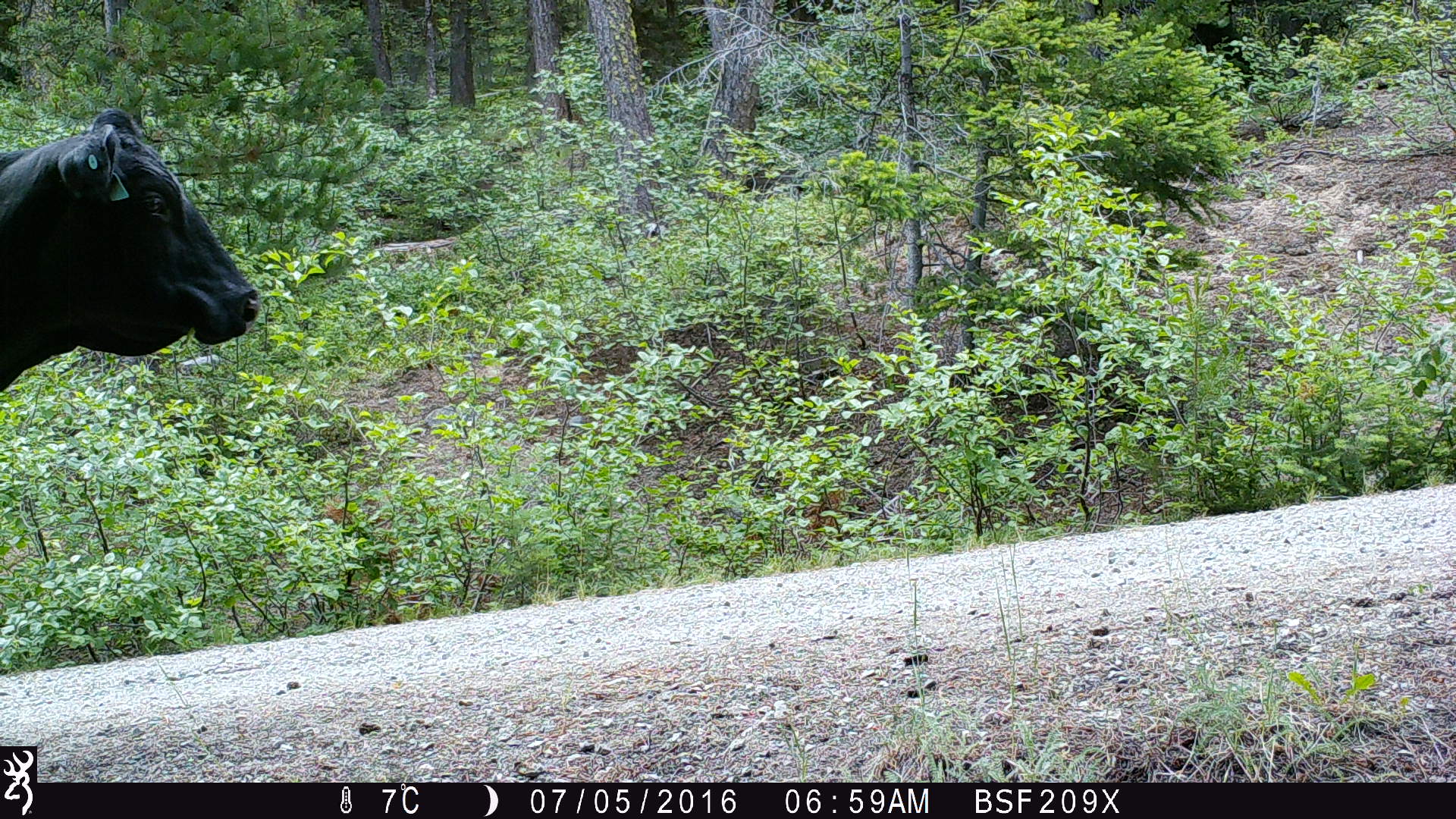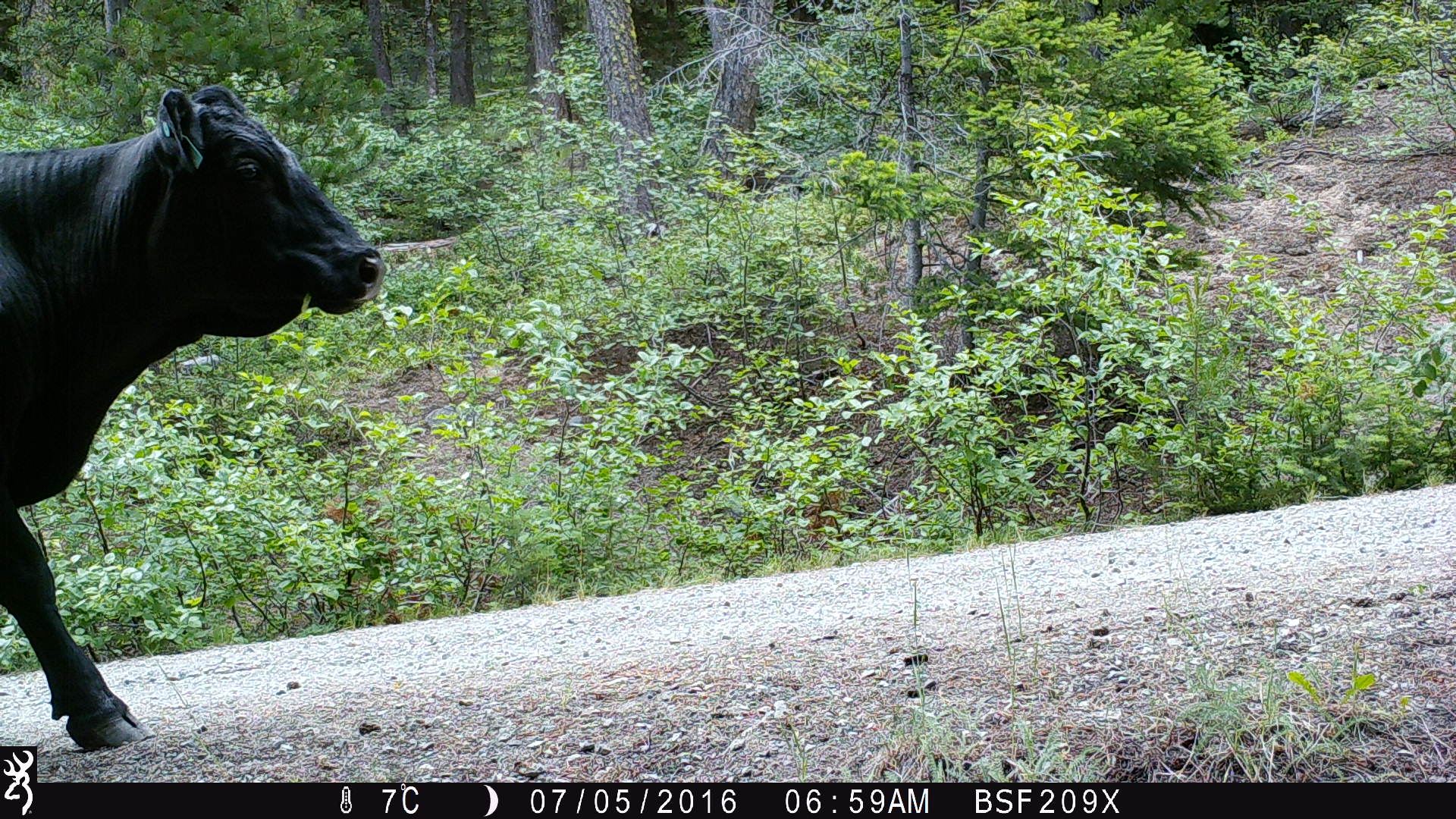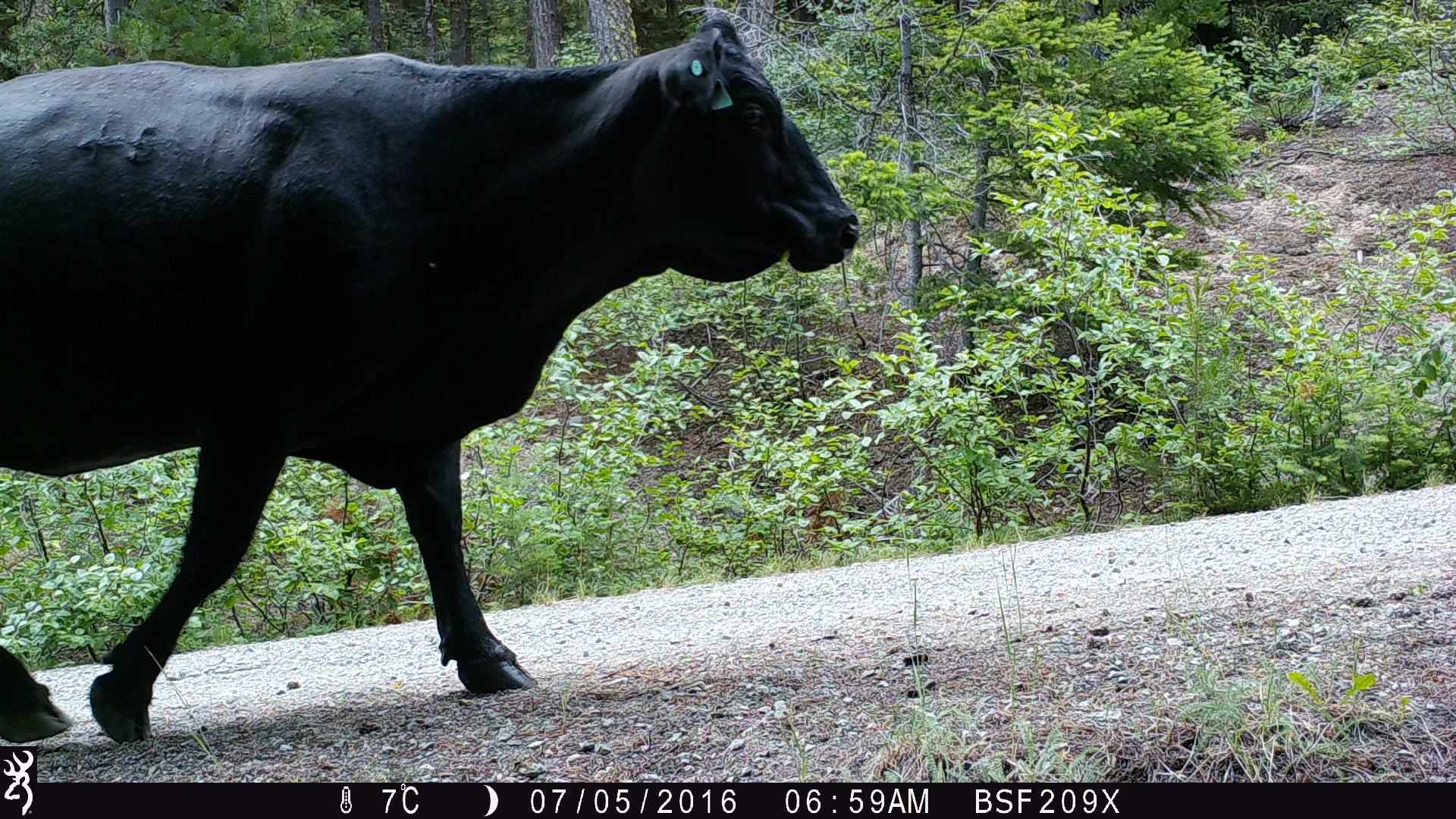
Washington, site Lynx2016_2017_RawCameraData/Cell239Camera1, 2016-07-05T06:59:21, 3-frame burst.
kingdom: Animalia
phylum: Chordata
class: Mammalia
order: Artiodactyla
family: Bovidae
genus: Bos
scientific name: Bos taurus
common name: domestic cattle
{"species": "domestic cattle (Bos taurus)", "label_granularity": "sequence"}